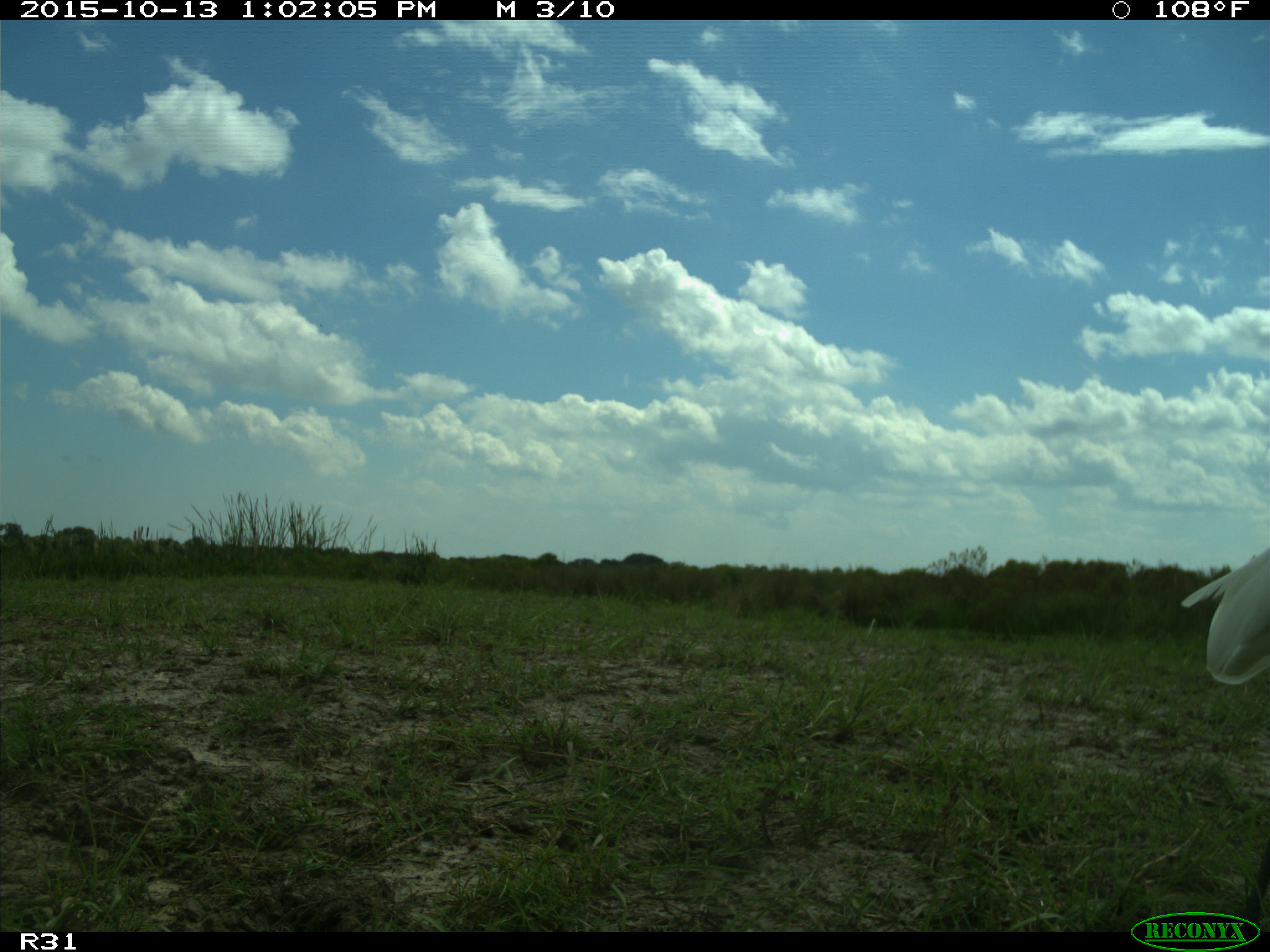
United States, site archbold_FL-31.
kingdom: Animalia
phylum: Chordata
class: Aves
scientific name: Aves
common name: birds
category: unidentified bird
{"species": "unidentified bird (birds) (Aves)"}